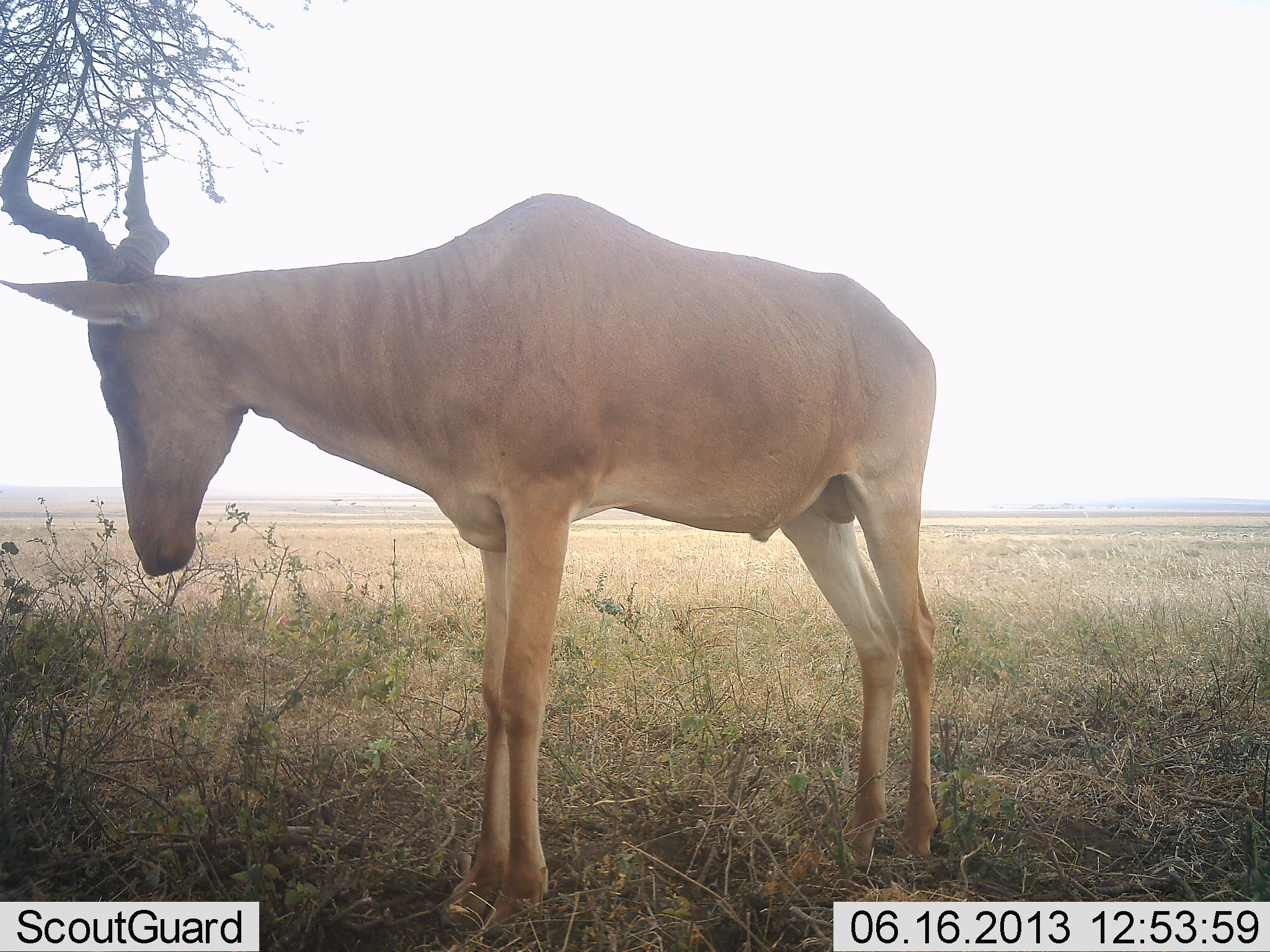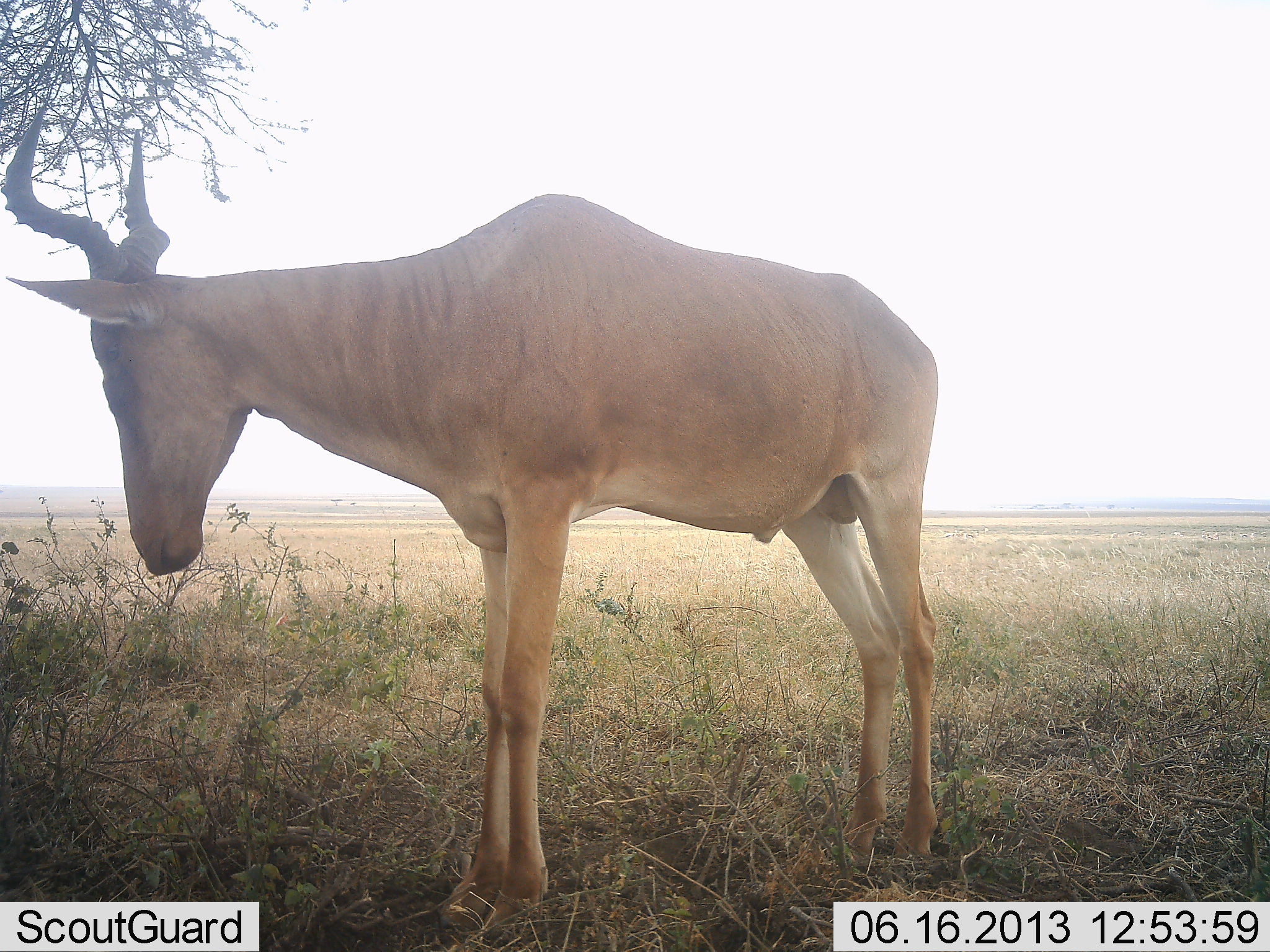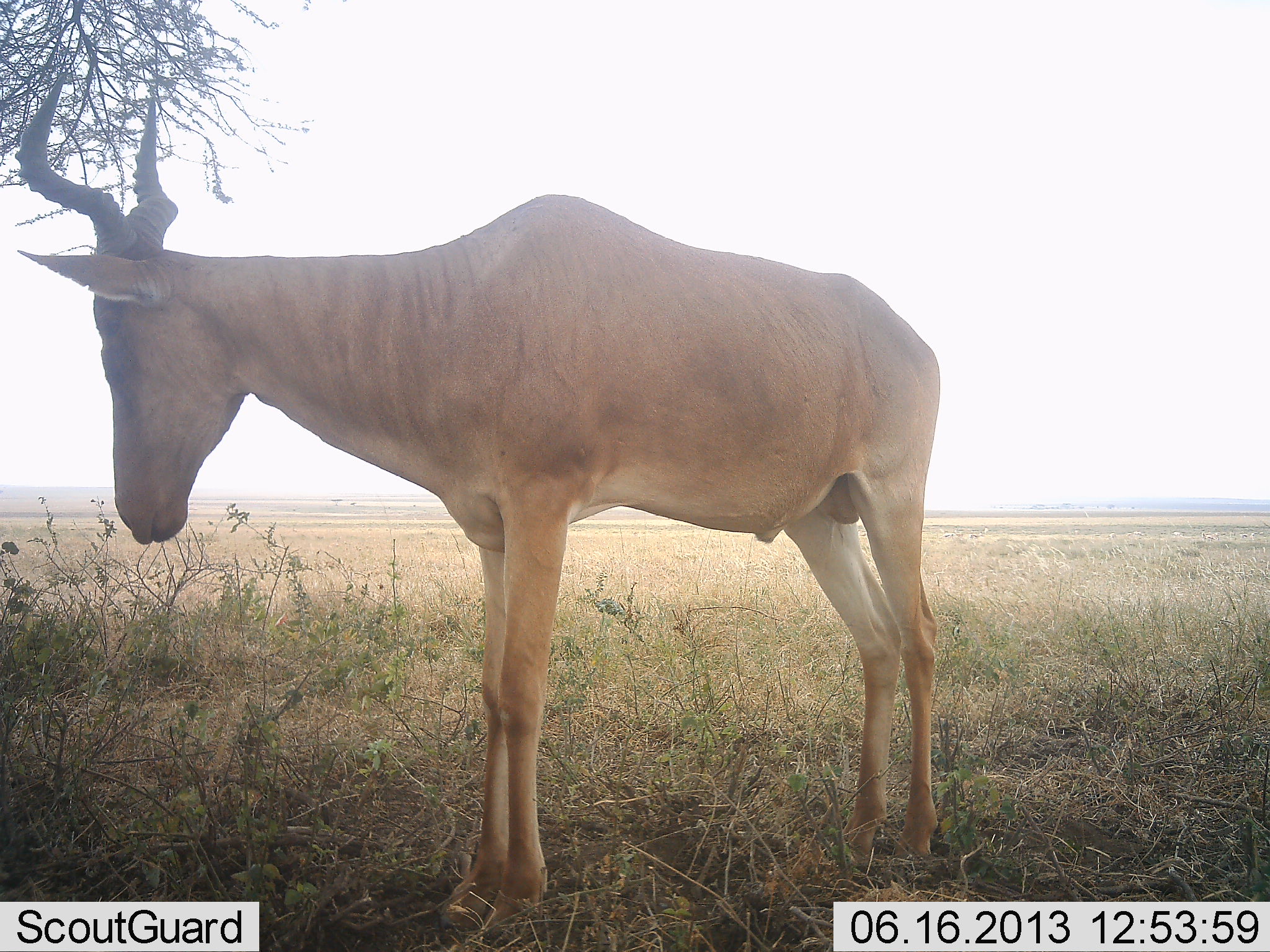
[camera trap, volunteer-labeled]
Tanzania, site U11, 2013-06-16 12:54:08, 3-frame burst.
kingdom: Animalia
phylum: Chordata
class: Mammalia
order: Artiodactyla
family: Bovidae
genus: Alcelaphus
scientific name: Alcelaphus buselaphus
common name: hartebeest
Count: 1.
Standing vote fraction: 100%.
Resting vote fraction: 0%.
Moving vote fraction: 0%.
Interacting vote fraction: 0%.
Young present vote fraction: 0%.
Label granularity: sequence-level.